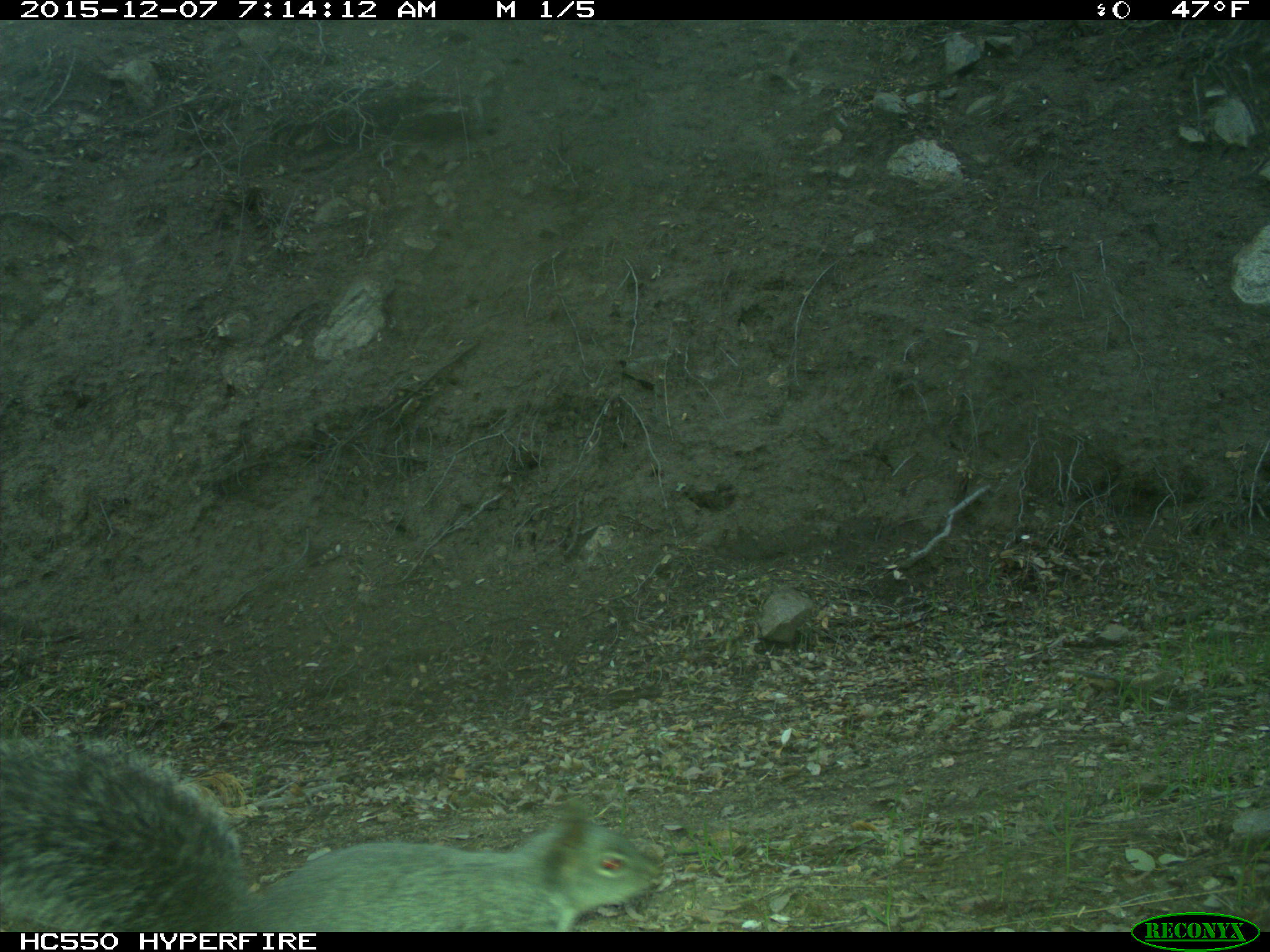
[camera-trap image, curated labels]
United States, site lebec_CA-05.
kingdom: Animalia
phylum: Chordata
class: Mammalia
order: Rodentia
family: Sciuridae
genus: Sciurus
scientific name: Sciurus carolinensis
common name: eastern gray squirrel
Sciurus carolinensis (eastern gray squirrel).